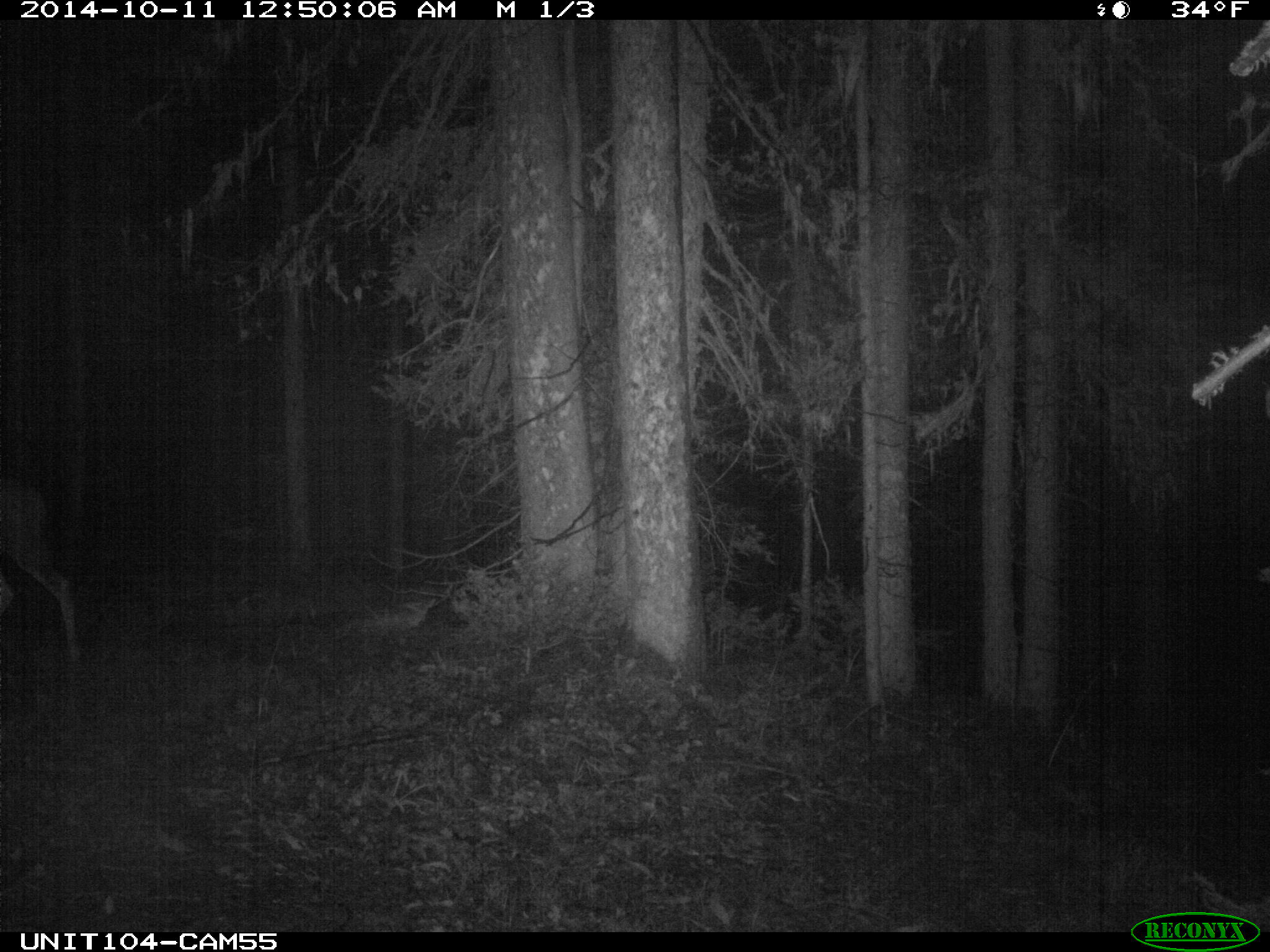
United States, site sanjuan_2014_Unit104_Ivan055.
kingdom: Animalia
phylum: Chordata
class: Mammalia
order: Artiodactyla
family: Cervidae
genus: Odocoileus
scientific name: Odocoileus hemionus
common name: mule deer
Odocoileus hemionus (mule deer).